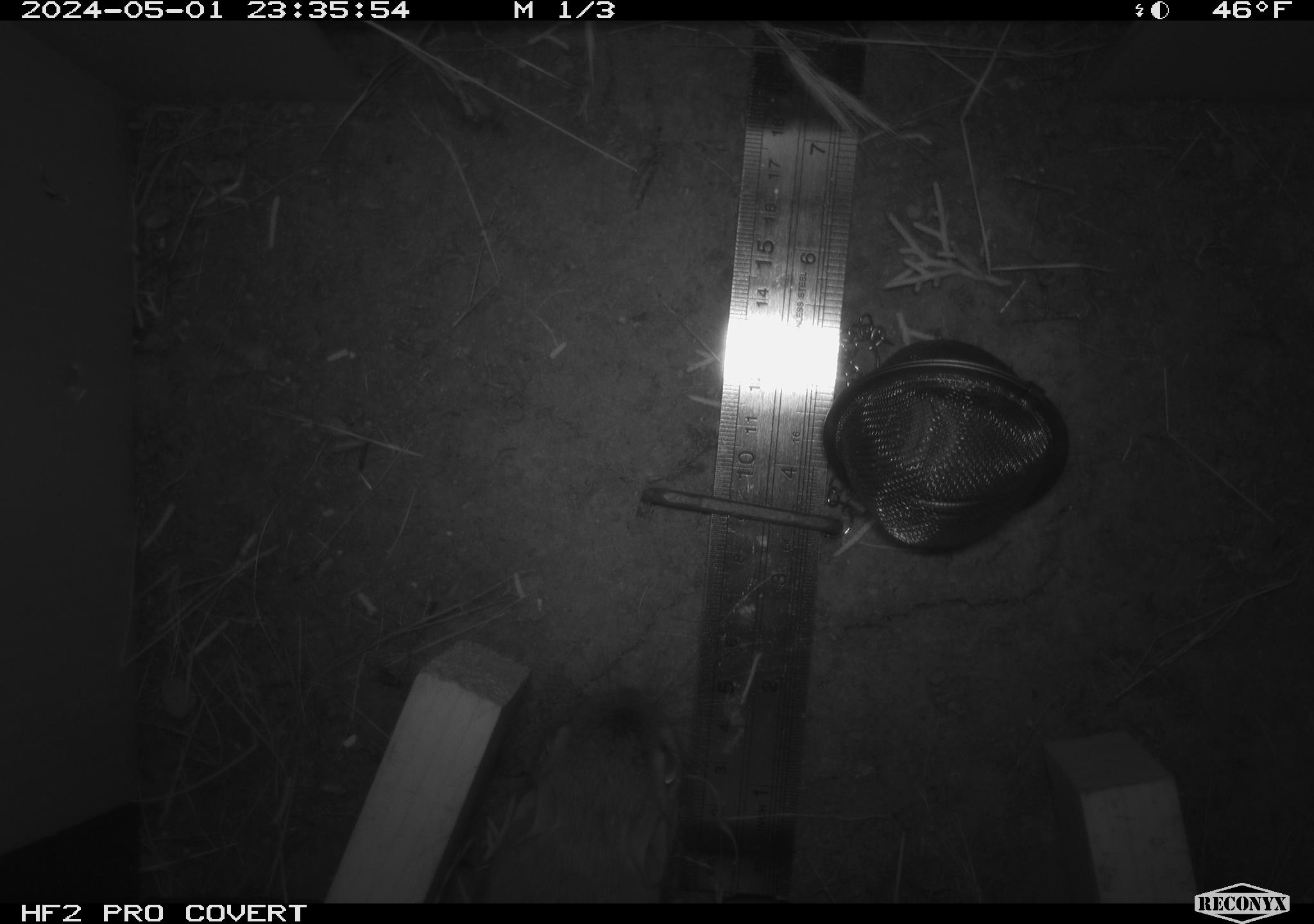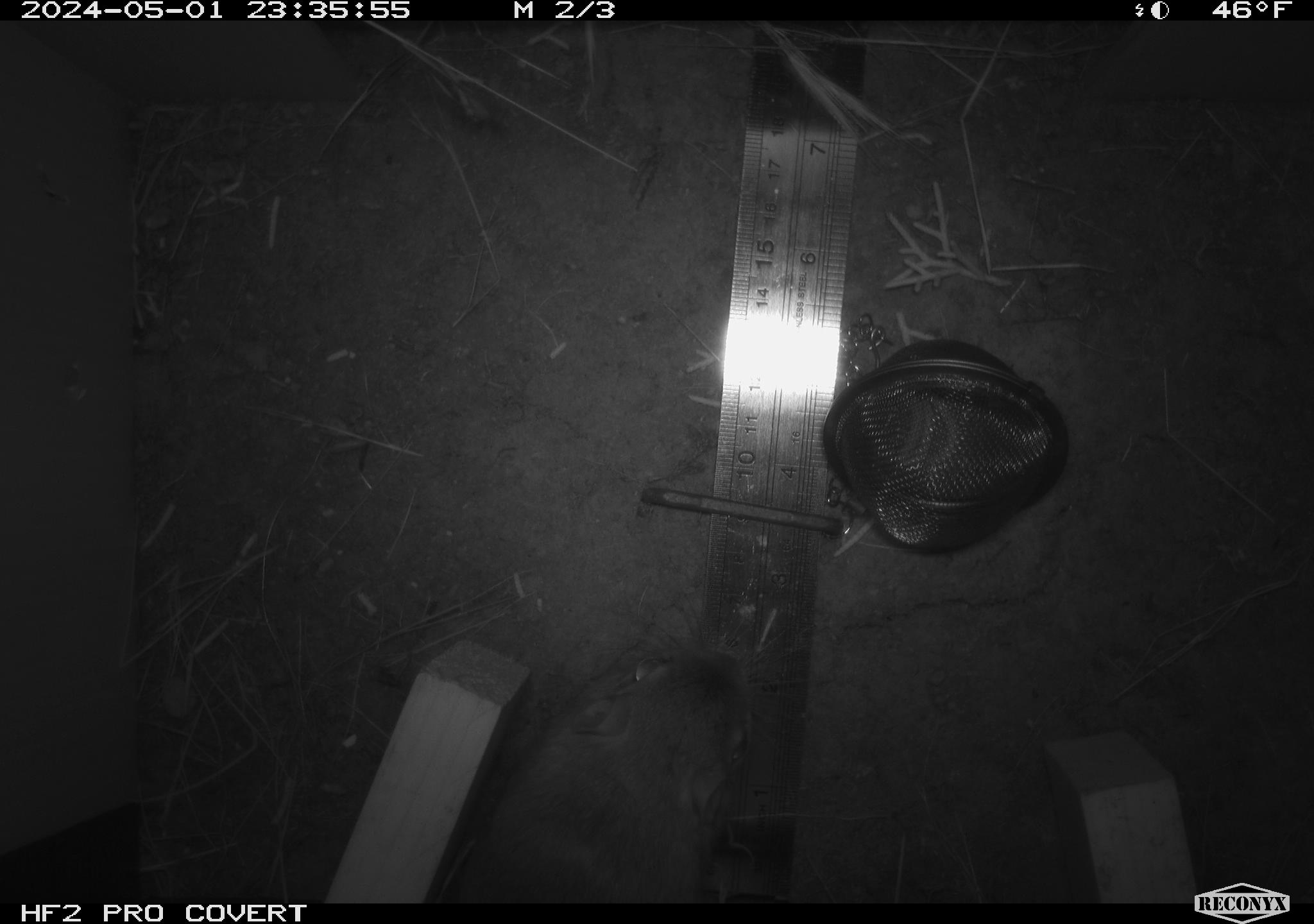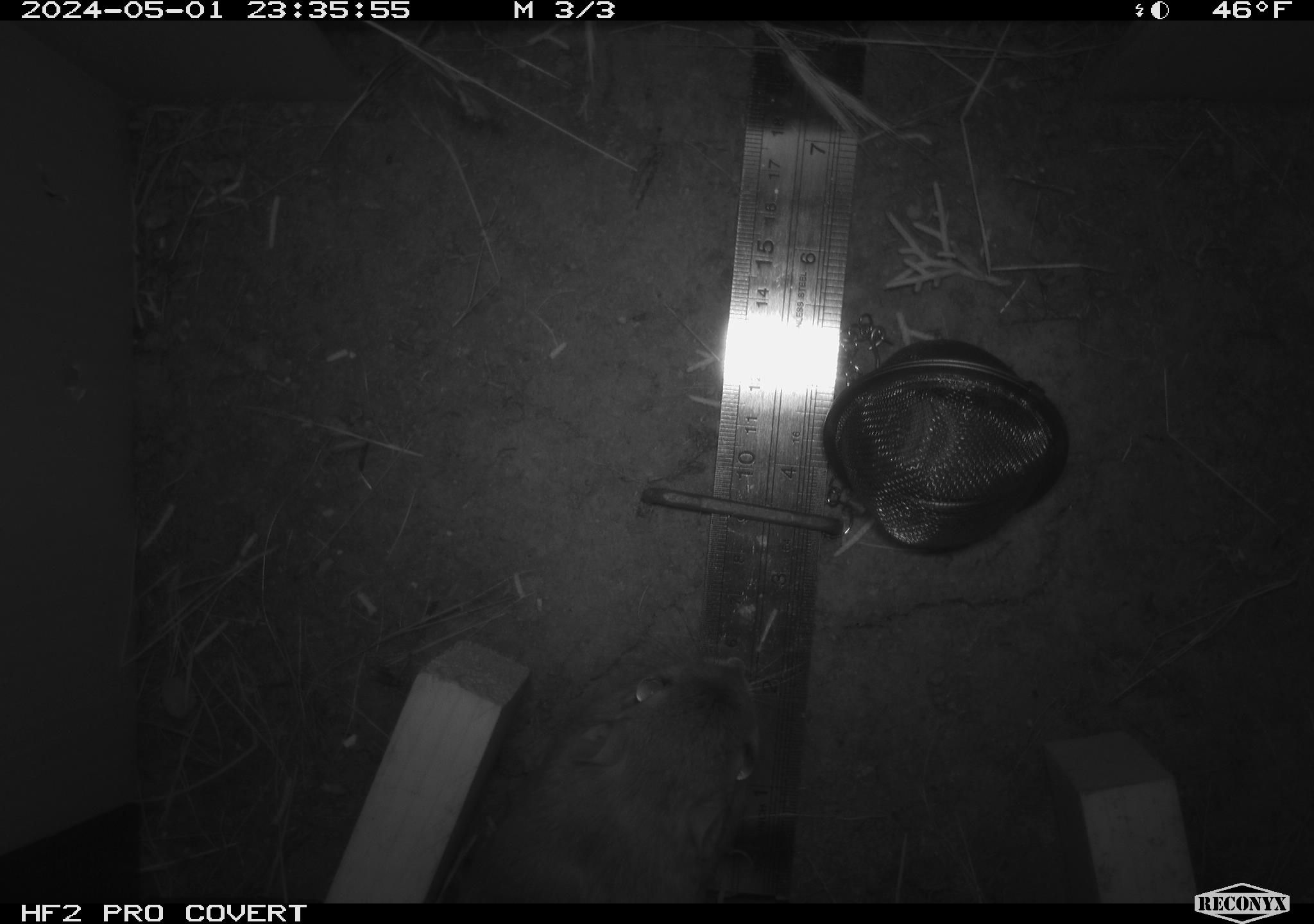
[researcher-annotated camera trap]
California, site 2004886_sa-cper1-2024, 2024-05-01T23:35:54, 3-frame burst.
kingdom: Animalia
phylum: Chordata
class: Mammalia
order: Rodentia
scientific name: Rodentia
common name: rodent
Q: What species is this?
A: Rodent (Rodentia).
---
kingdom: Animalia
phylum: Chordata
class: Mammalia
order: Rodentia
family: Heteromyidae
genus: Dipodomys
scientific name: Dipodomys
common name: kangaroo rats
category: dipodomys species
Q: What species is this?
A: Dipodomys species (kangaroo rats) (Dipodomys).